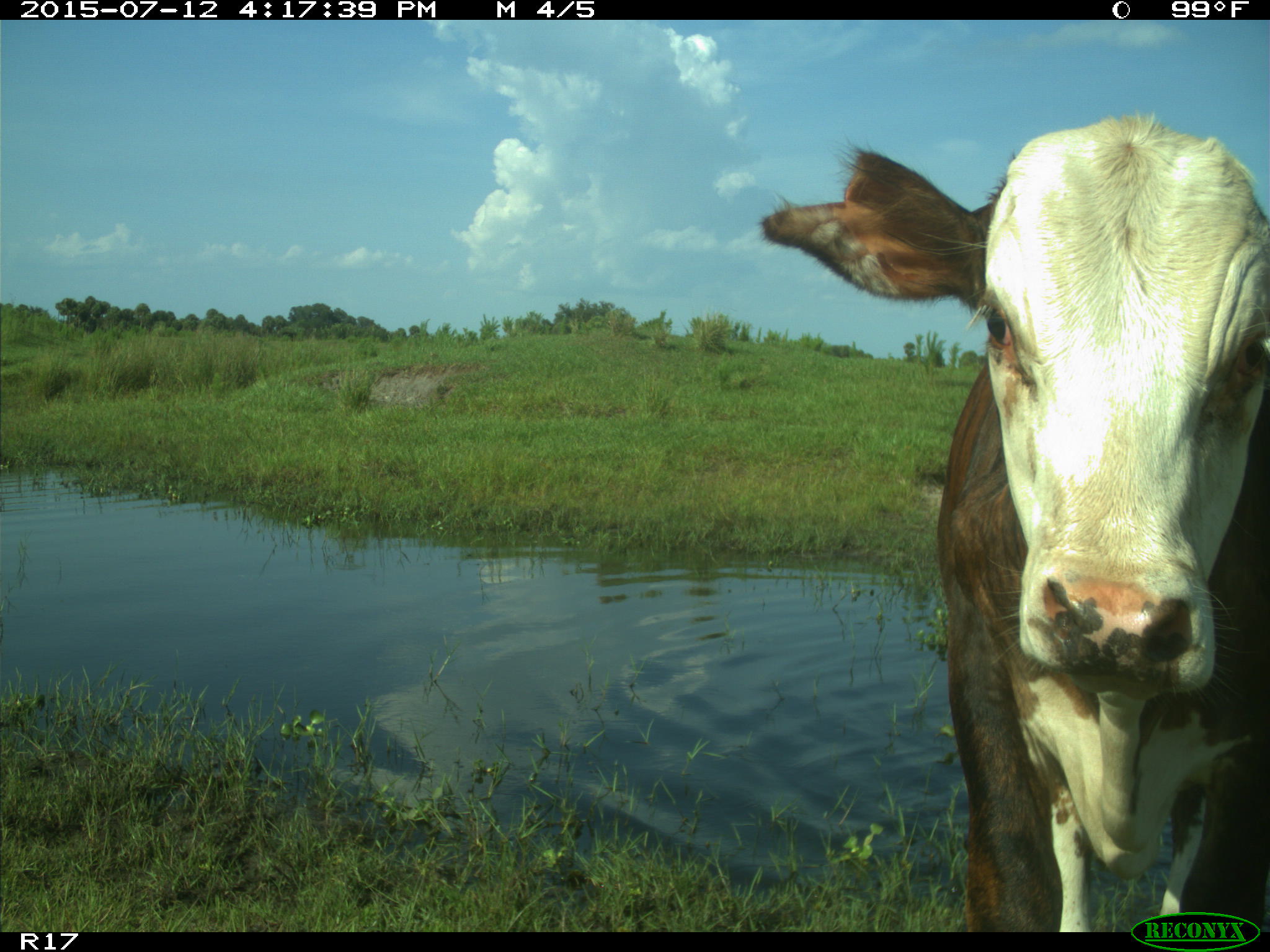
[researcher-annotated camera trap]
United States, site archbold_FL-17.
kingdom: Animalia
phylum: Chordata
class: Mammalia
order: Artiodactyla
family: Bovidae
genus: Bos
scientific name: Bos taurus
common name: domestic cow